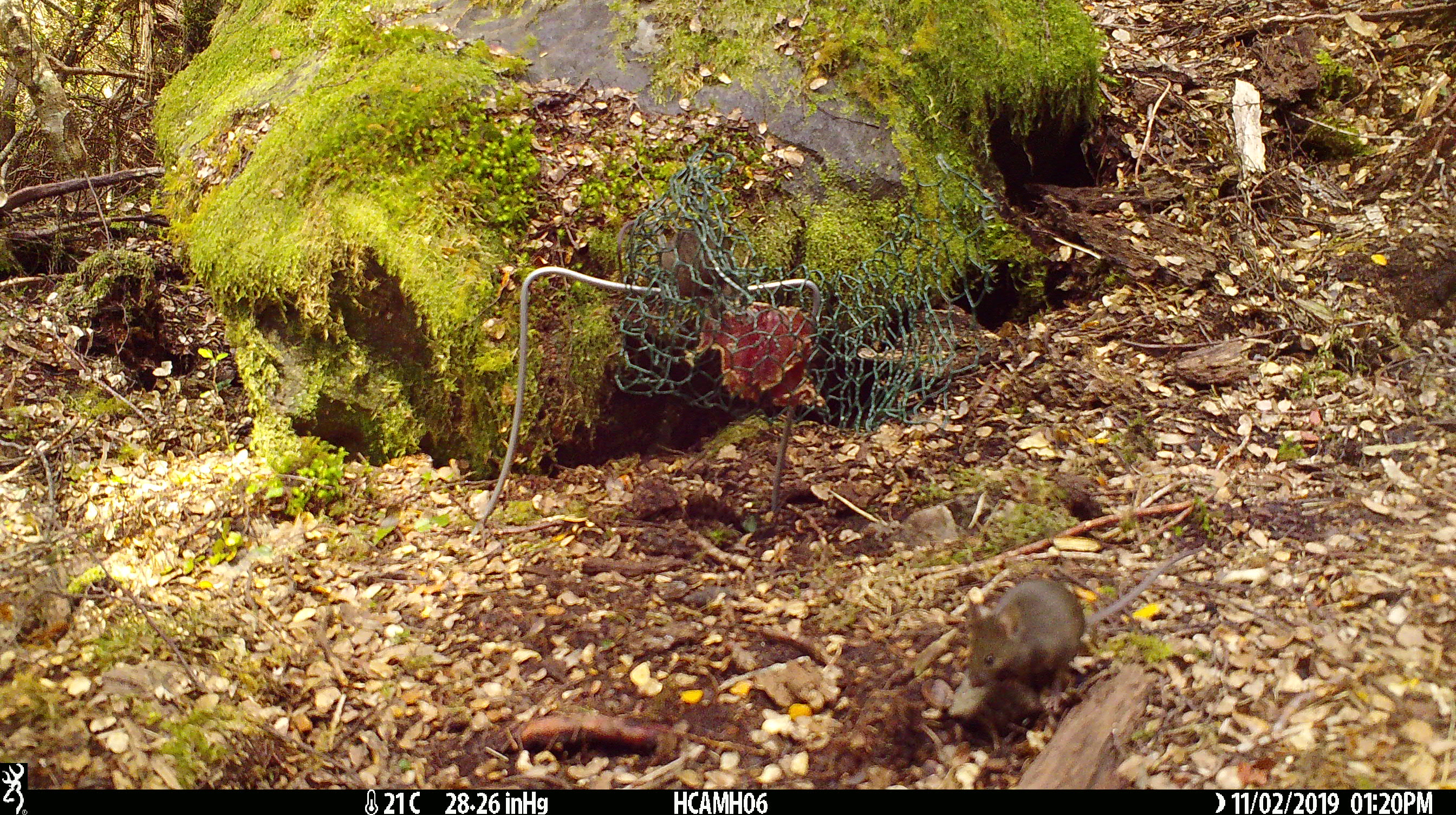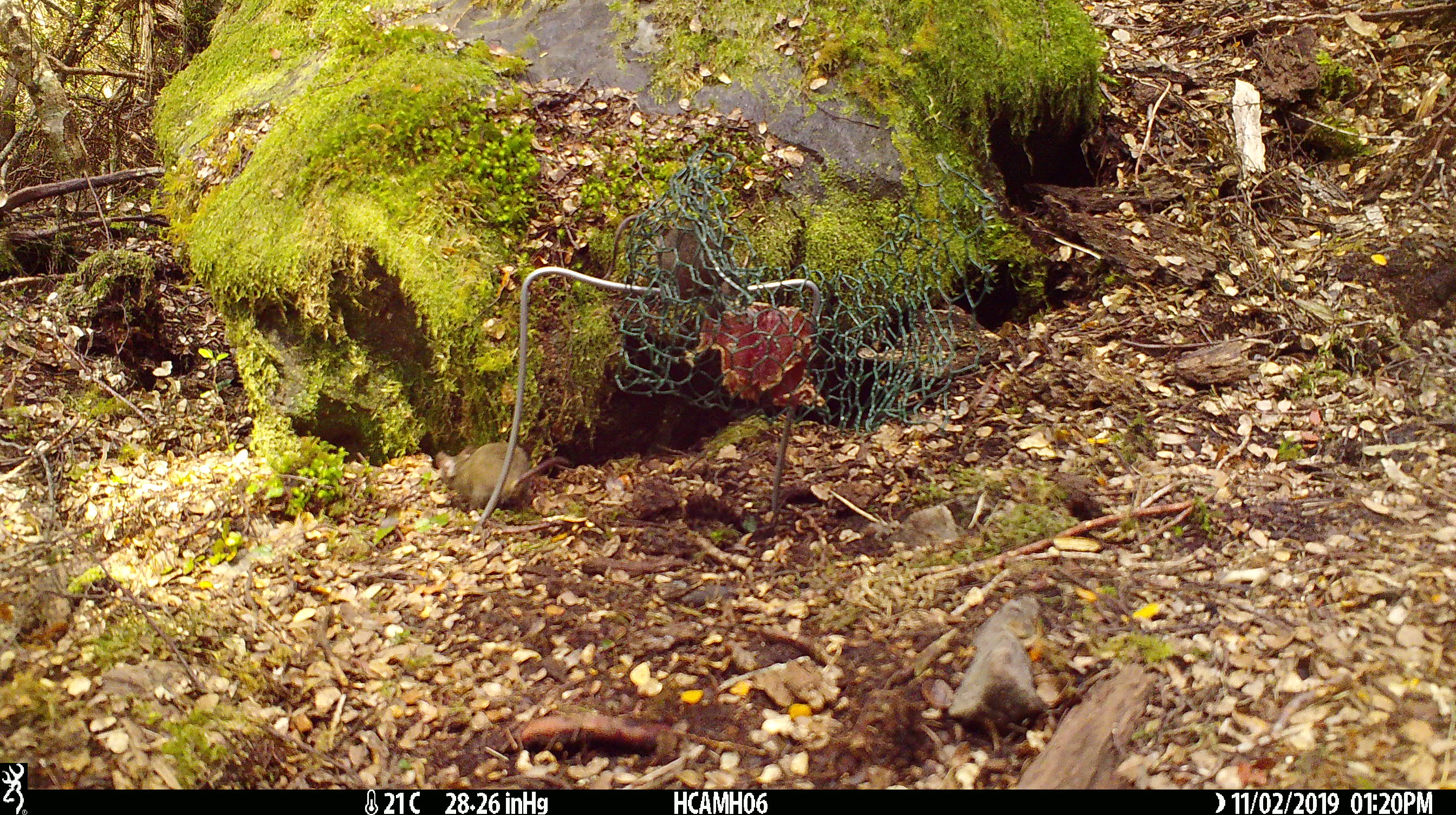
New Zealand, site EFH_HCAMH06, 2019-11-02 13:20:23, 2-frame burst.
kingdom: Animalia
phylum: Chordata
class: Mammalia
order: Rodentia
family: Muridae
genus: Mus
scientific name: Mus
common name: mouse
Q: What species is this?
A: Mouse (Mus).